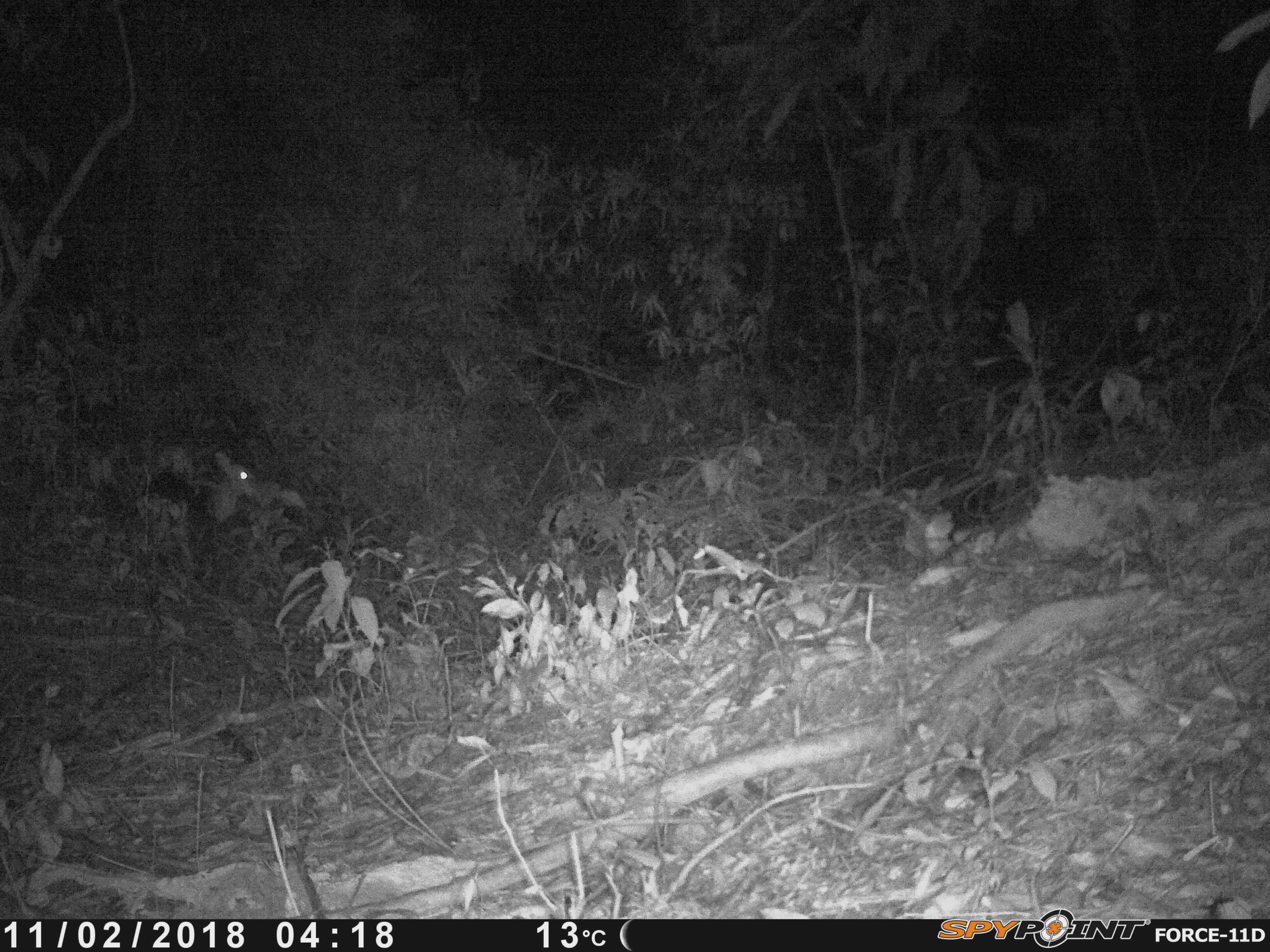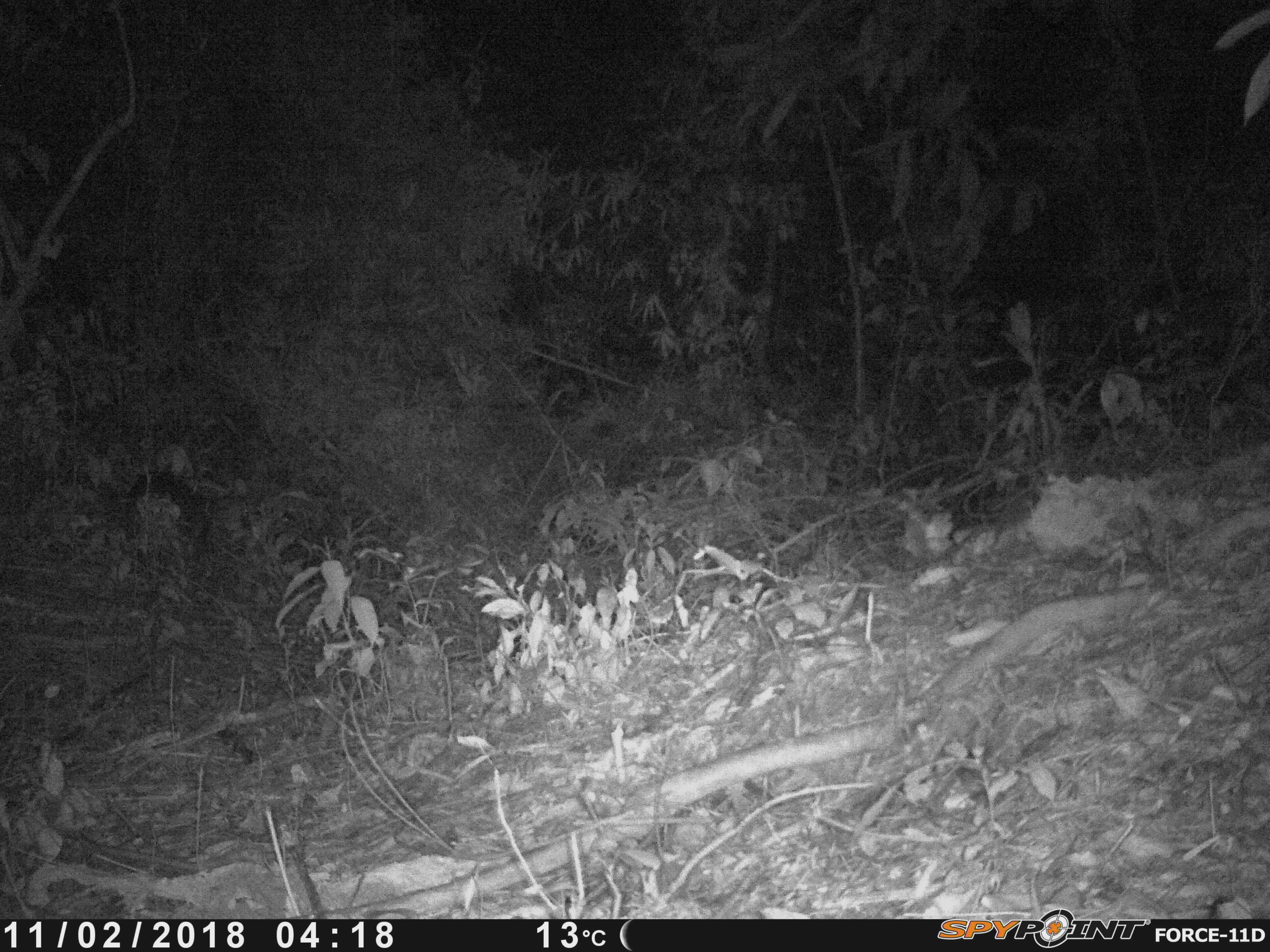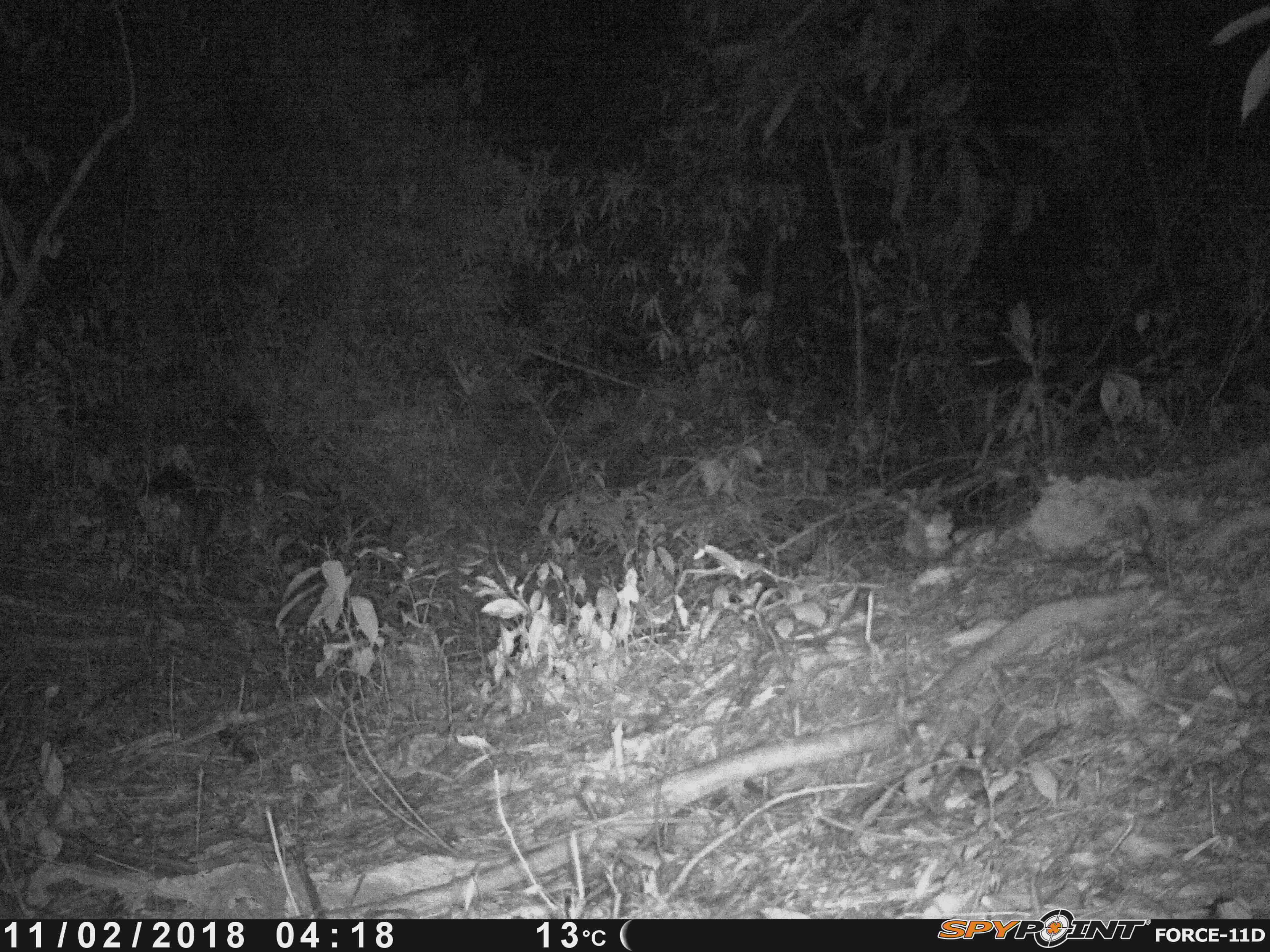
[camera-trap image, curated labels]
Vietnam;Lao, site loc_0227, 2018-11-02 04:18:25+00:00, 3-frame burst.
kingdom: Animalia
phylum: Chordata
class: Mammalia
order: Artiodactyla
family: Cervidae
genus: Muntiacus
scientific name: Muntiacus vuquangensis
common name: large-antlered muntjac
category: large antlered muntjac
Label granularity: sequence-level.